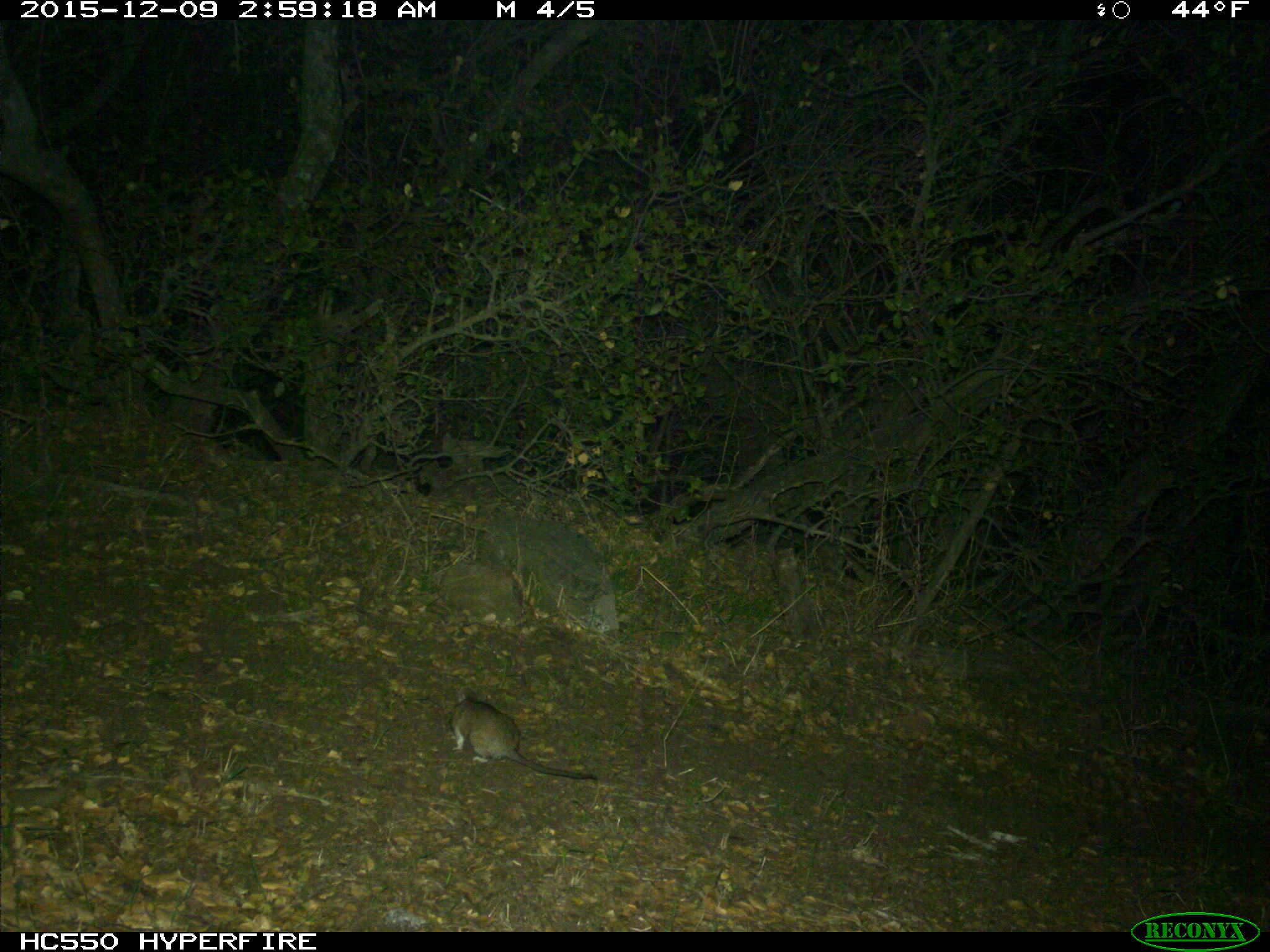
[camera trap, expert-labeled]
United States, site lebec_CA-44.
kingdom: Animalia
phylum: Chordata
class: Mammalia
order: Rodentia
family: Cricetidae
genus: Neotoma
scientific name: Neotoma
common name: pack rat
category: unidentified pack rat